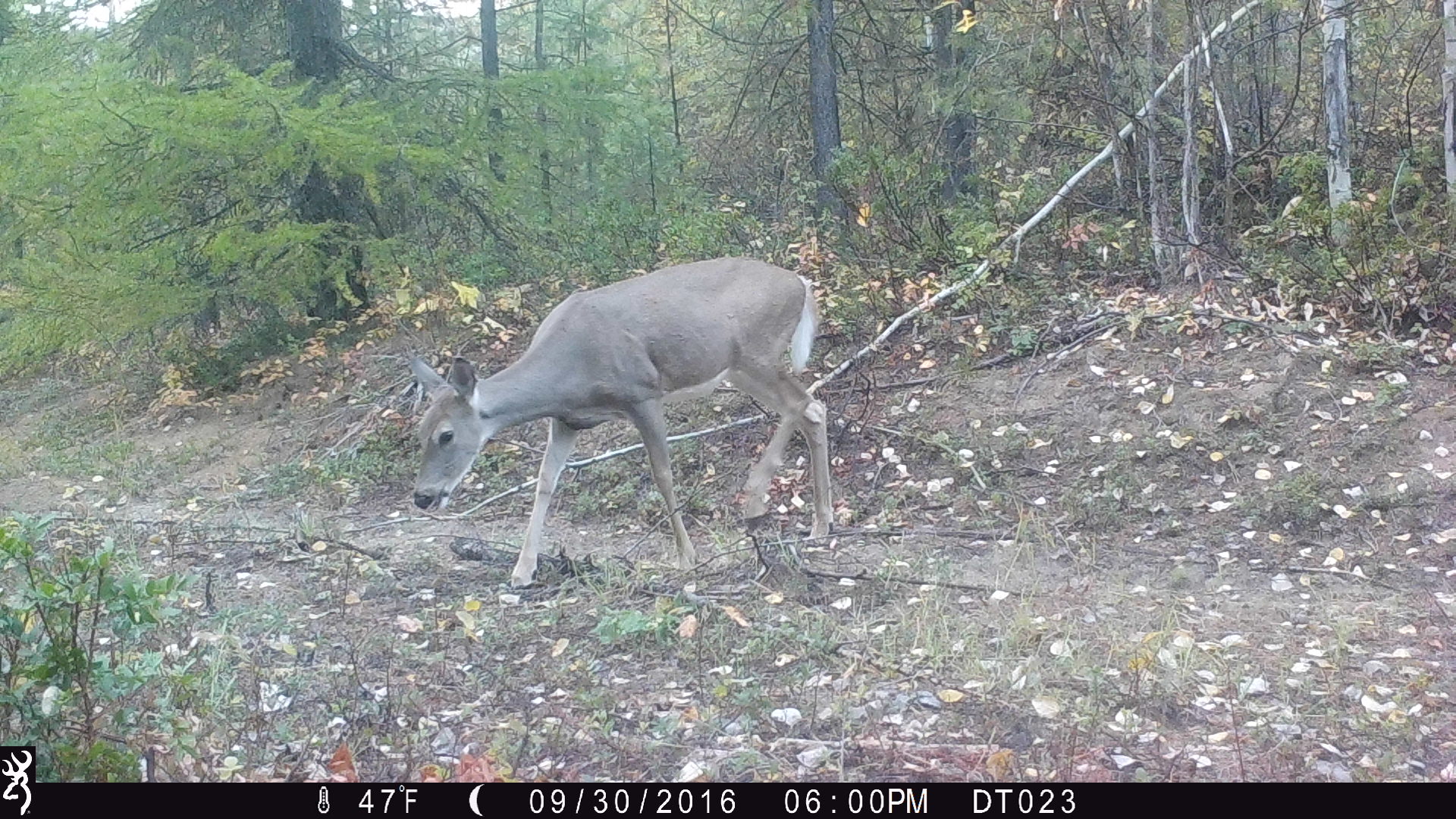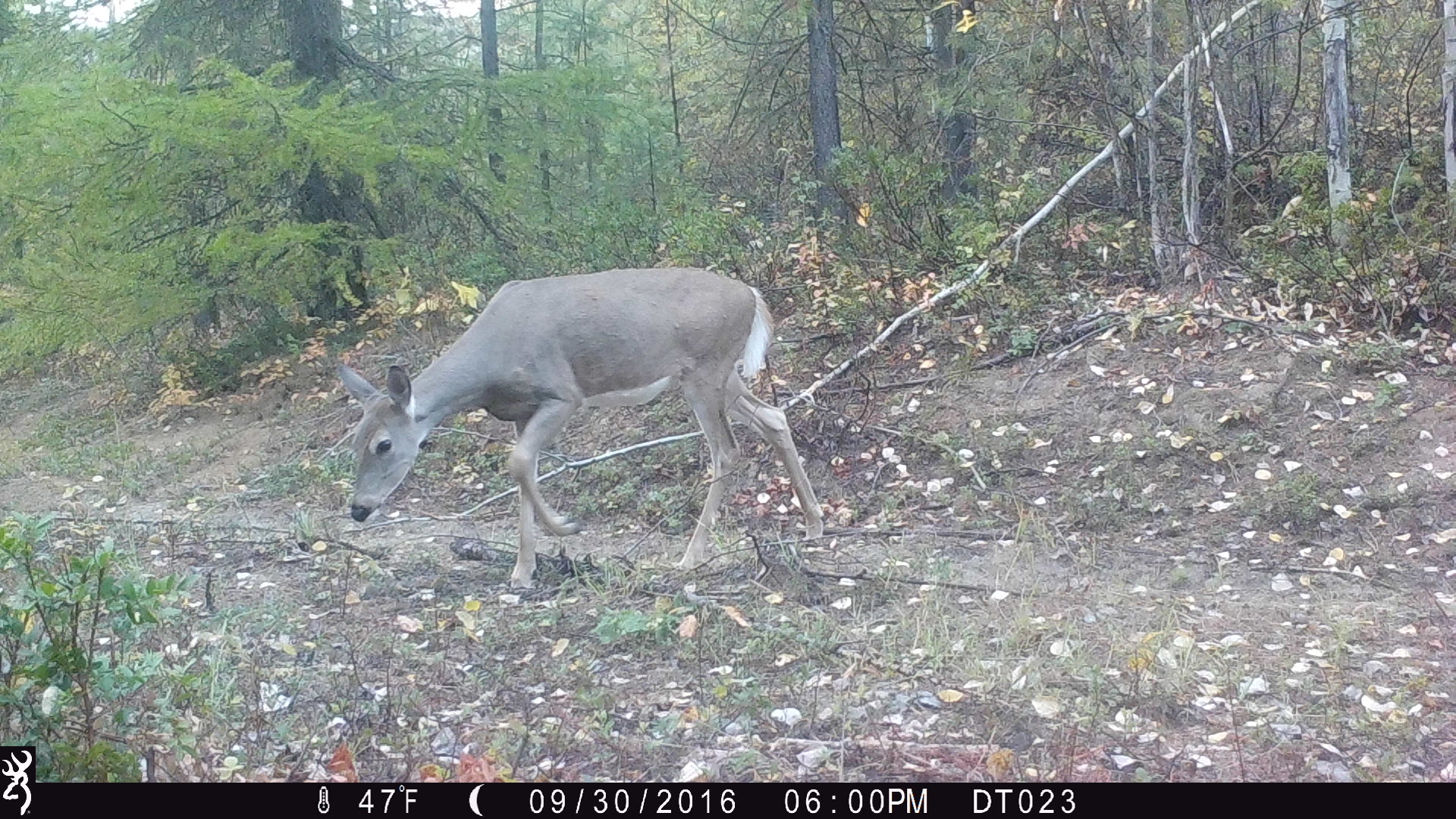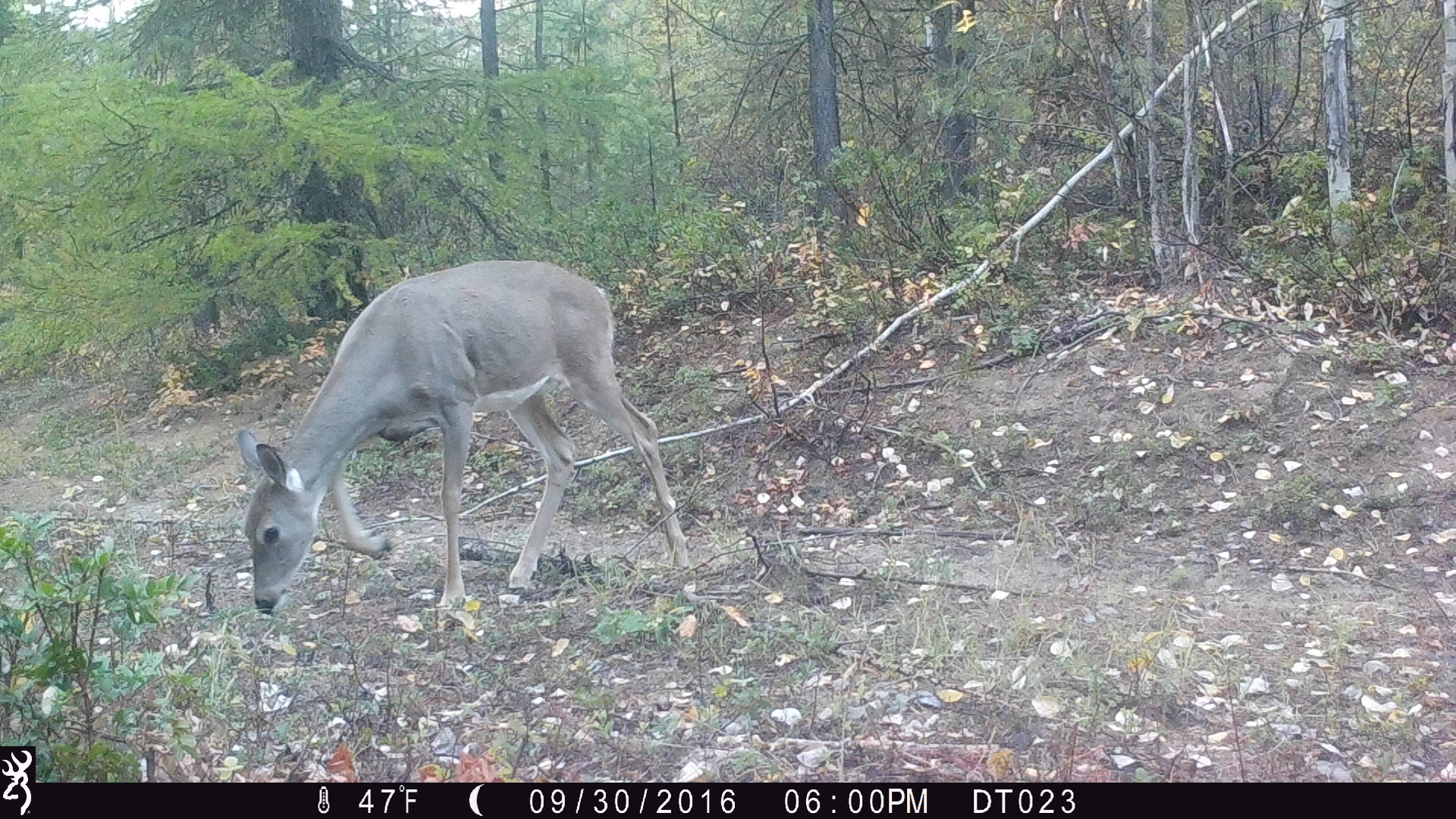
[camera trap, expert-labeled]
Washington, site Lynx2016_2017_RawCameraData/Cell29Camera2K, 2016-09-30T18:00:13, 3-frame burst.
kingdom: Animalia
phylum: Chordata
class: Mammalia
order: Artiodactyla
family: Cervidae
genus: Odocoileus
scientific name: Odocoileus virginianus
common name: white-tailed deer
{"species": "Odocoileus virginianus (white-tailed deer)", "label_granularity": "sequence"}